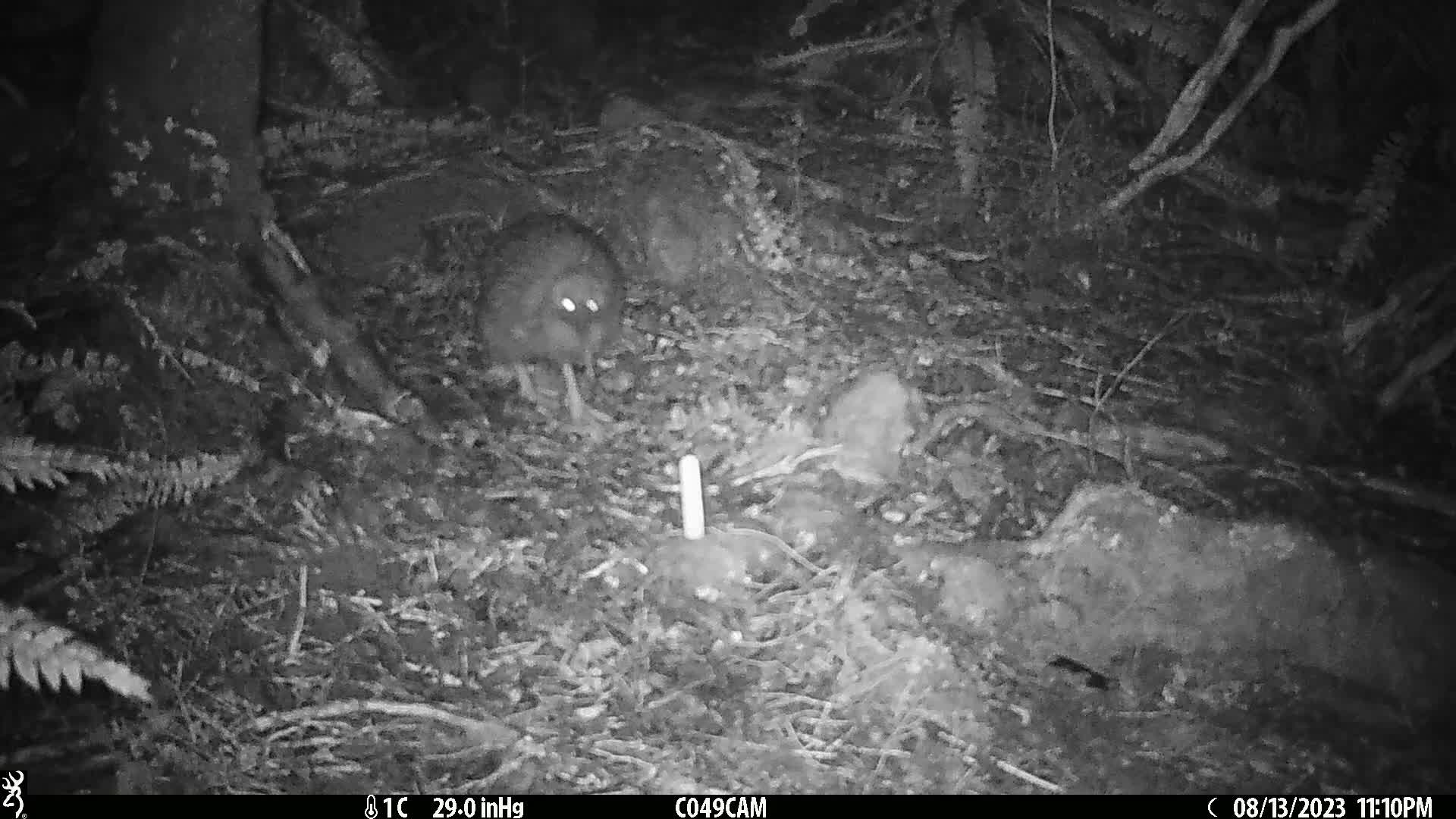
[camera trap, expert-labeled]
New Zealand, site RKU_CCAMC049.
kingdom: Animalia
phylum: Chordata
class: Aves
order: Apterygiformes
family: Apterygidae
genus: Apteryx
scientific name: Apteryx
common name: kiwi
Kiwi (Apteryx).